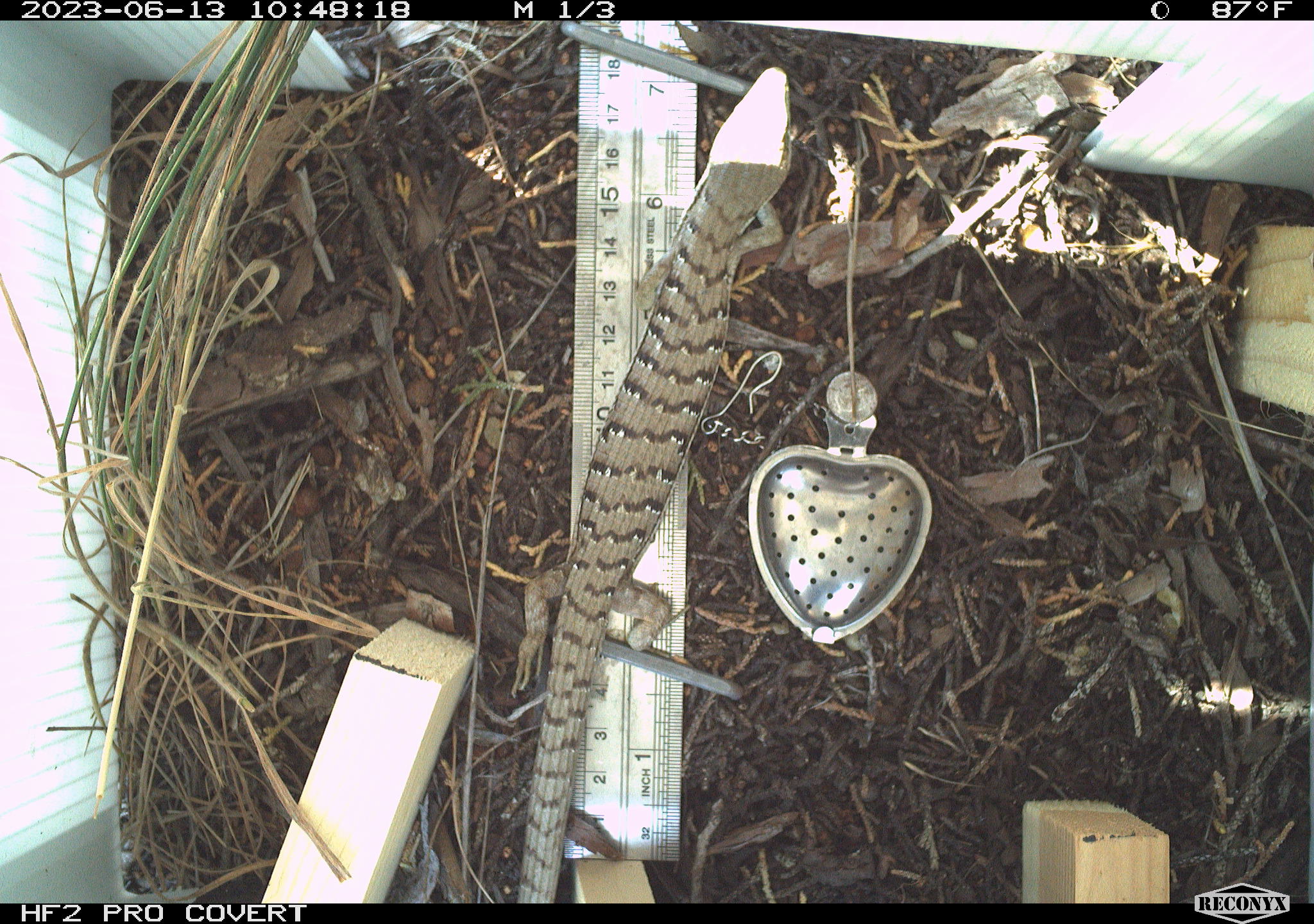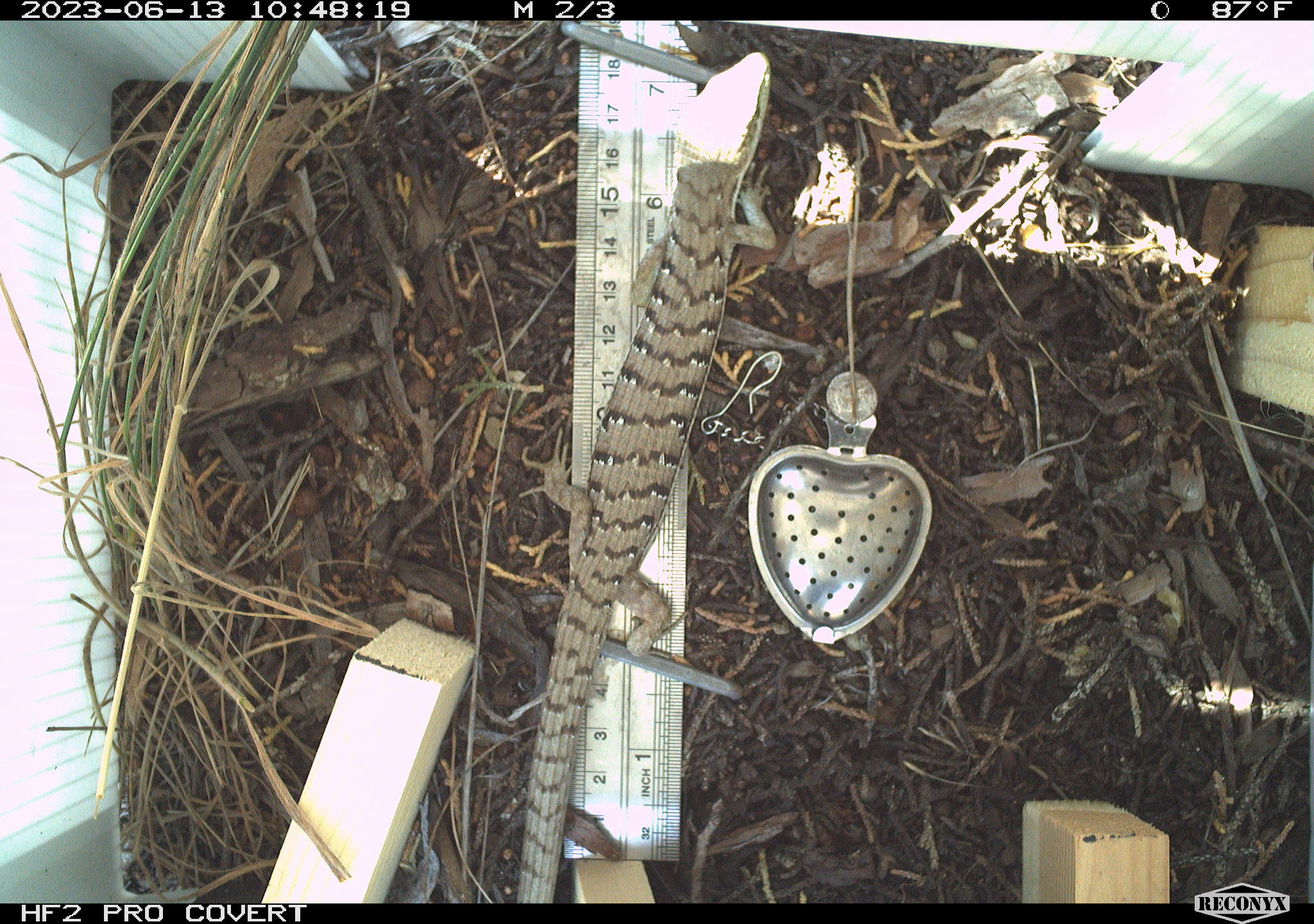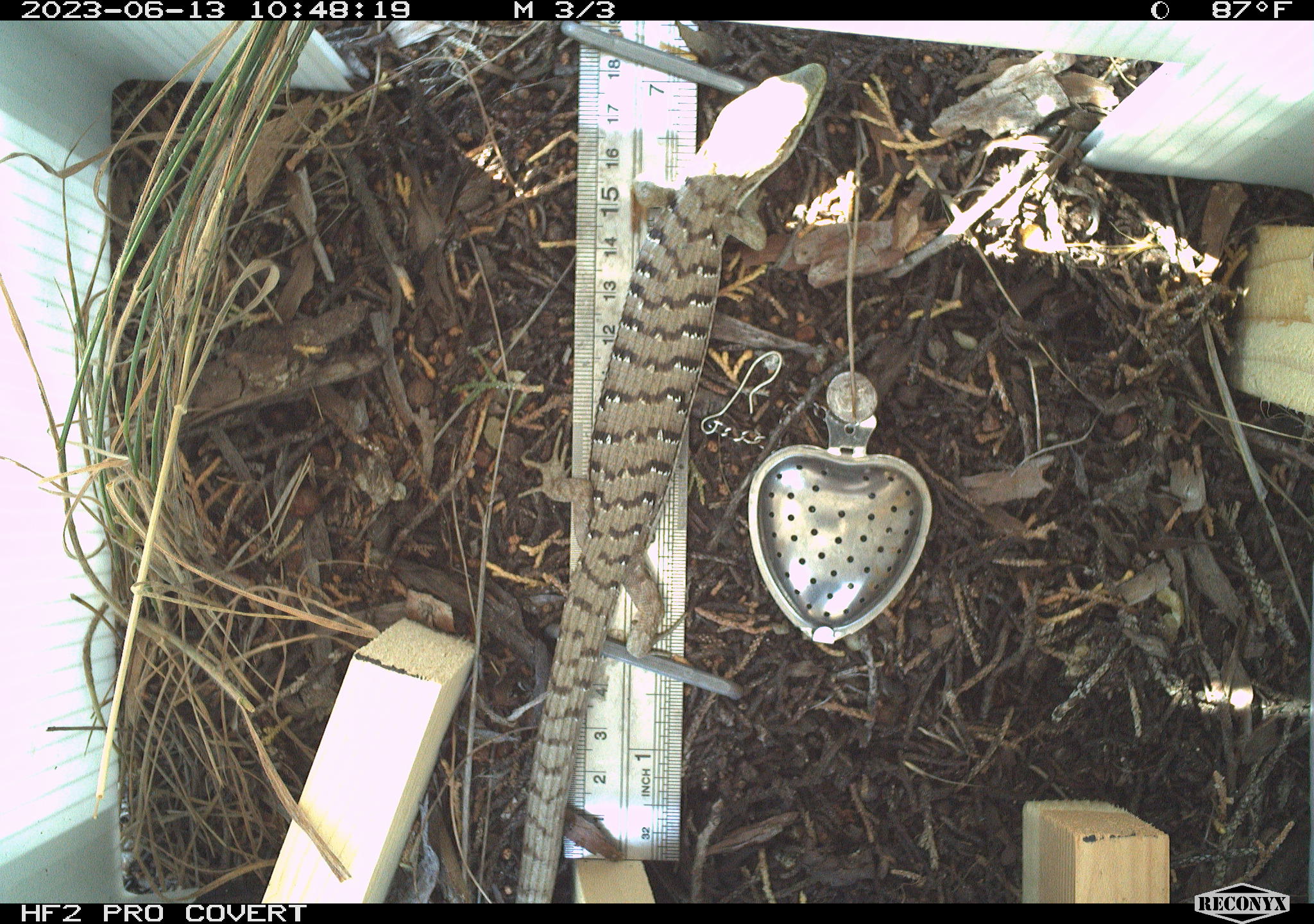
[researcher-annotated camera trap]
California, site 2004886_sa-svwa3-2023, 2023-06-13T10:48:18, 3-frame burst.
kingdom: Animalia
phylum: Chordata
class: Reptilia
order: Squamata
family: Anguidae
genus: Elgaria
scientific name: Elgaria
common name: alligator lizards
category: elgaria species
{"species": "elgaria species (alligator lizards) (Elgaria)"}